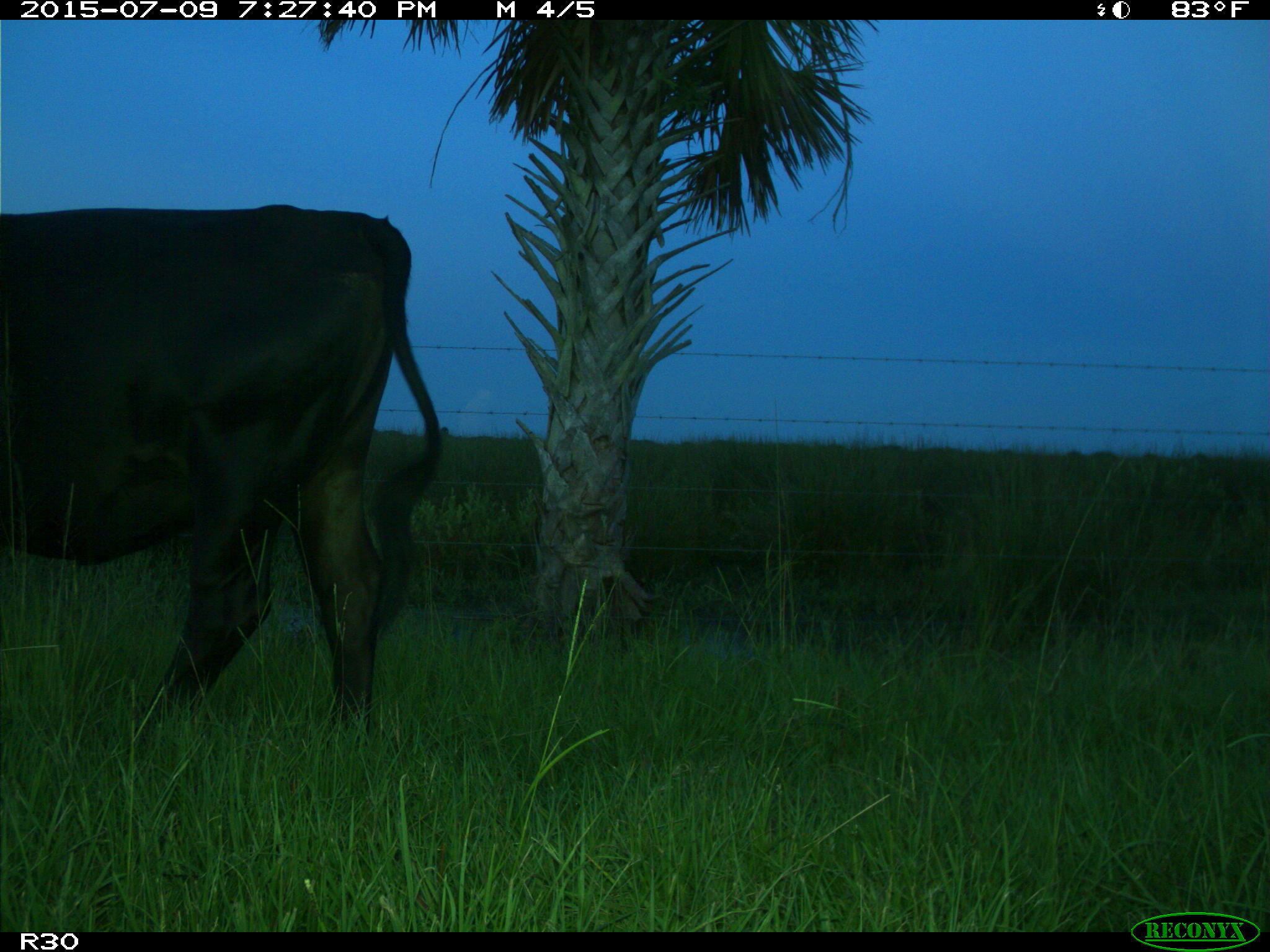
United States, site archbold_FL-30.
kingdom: Animalia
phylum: Chordata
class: Mammalia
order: Artiodactyla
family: Bovidae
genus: Bos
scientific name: Bos taurus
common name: domestic cow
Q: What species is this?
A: Bos taurus (domestic cow).